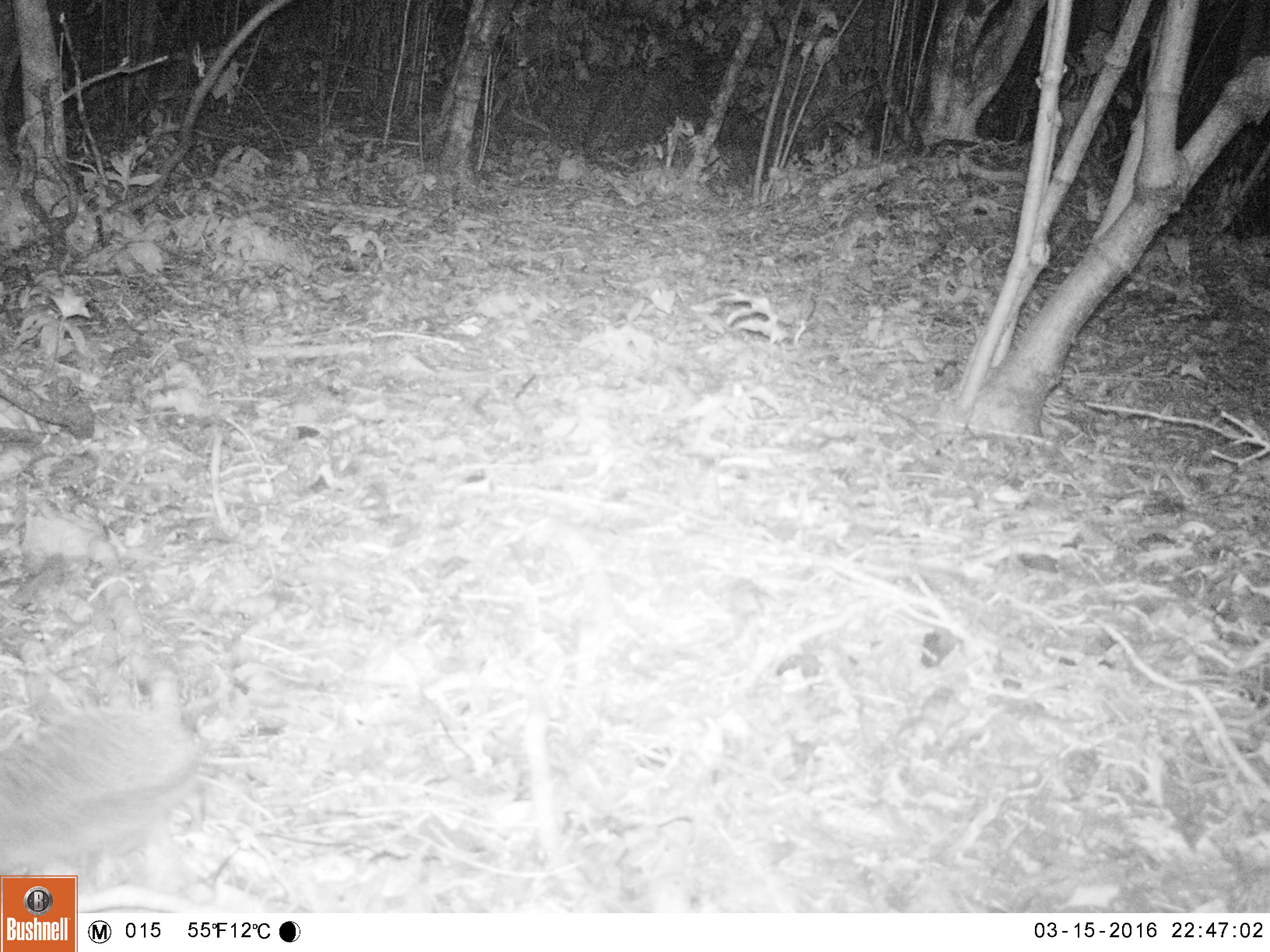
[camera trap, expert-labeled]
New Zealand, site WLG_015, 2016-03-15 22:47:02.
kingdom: Animalia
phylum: Chordata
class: Mammalia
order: Eulipotyphla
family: Erinaceidae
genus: Erinaceus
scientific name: Erinaceus europaeus europaeus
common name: european hedgehog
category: hedgehog